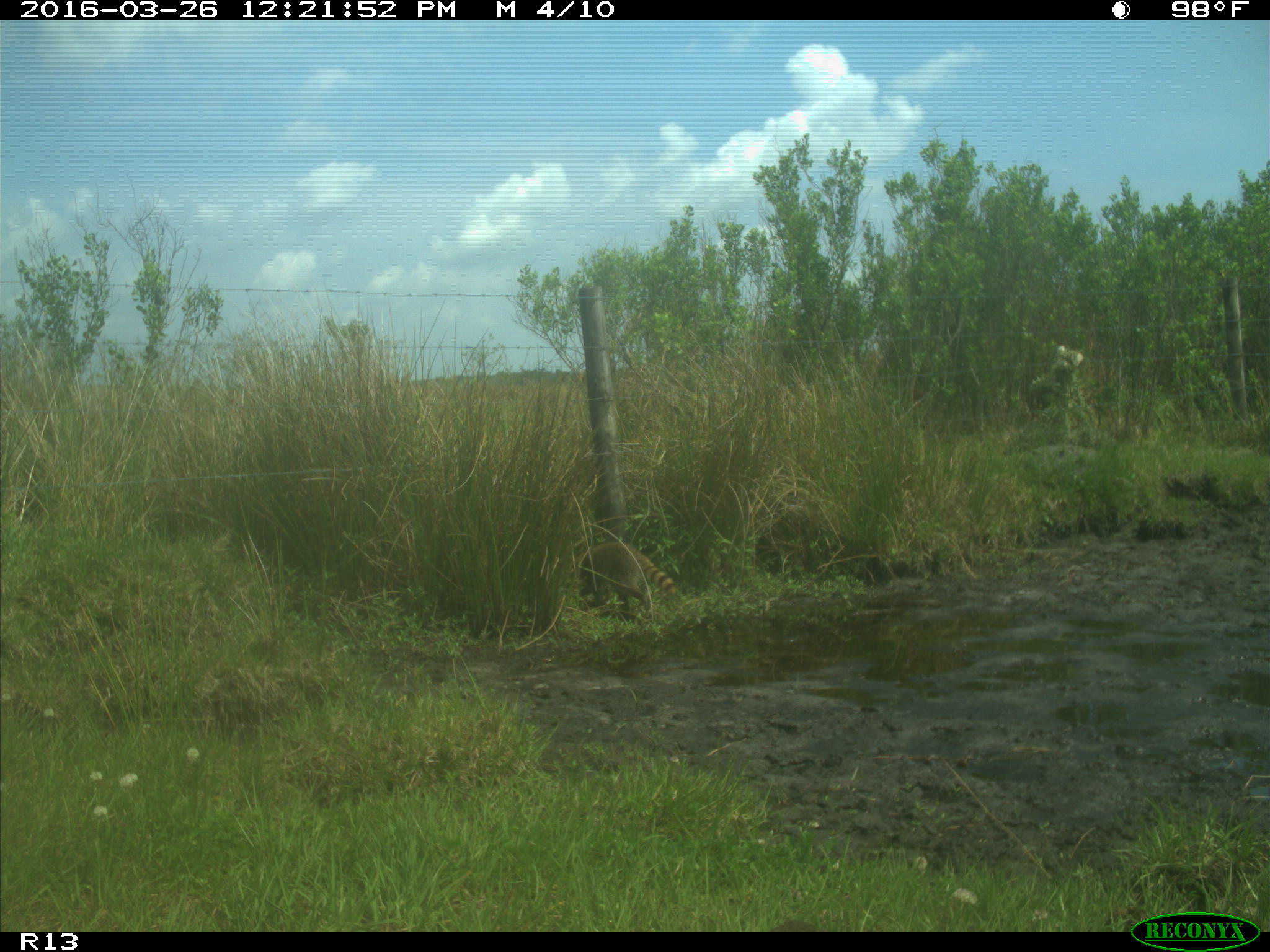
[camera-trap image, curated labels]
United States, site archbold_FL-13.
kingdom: Animalia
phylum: Chordata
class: Mammalia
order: Carnivora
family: Procyonidae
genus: Procyon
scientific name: Procyon lotor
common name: common raccoon